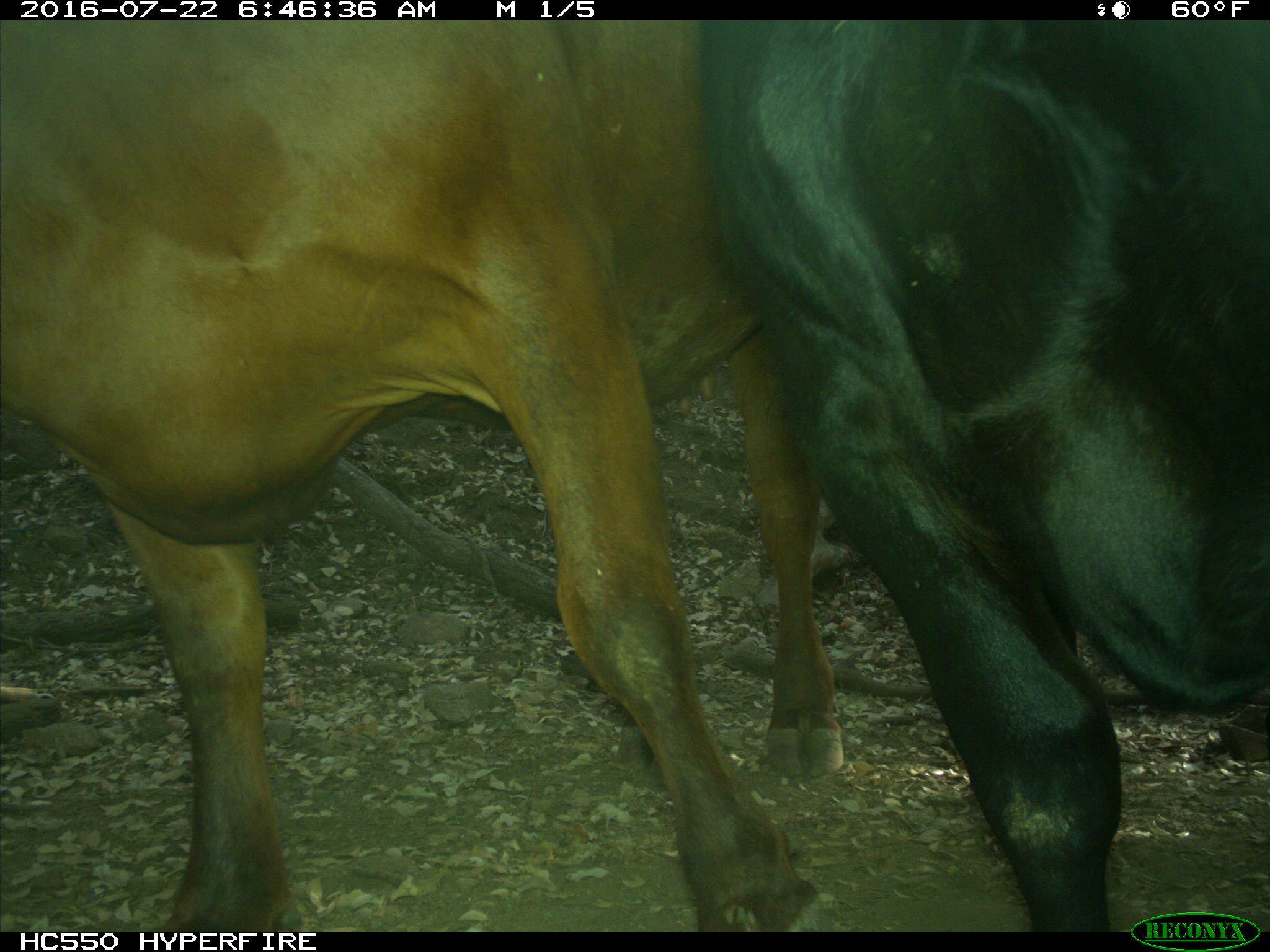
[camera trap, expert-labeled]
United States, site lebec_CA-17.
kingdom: Animalia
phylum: Chordata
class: Mammalia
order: Artiodactyla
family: Bovidae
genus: Bos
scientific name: Bos taurus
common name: domestic cow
Bos taurus (domestic cow).